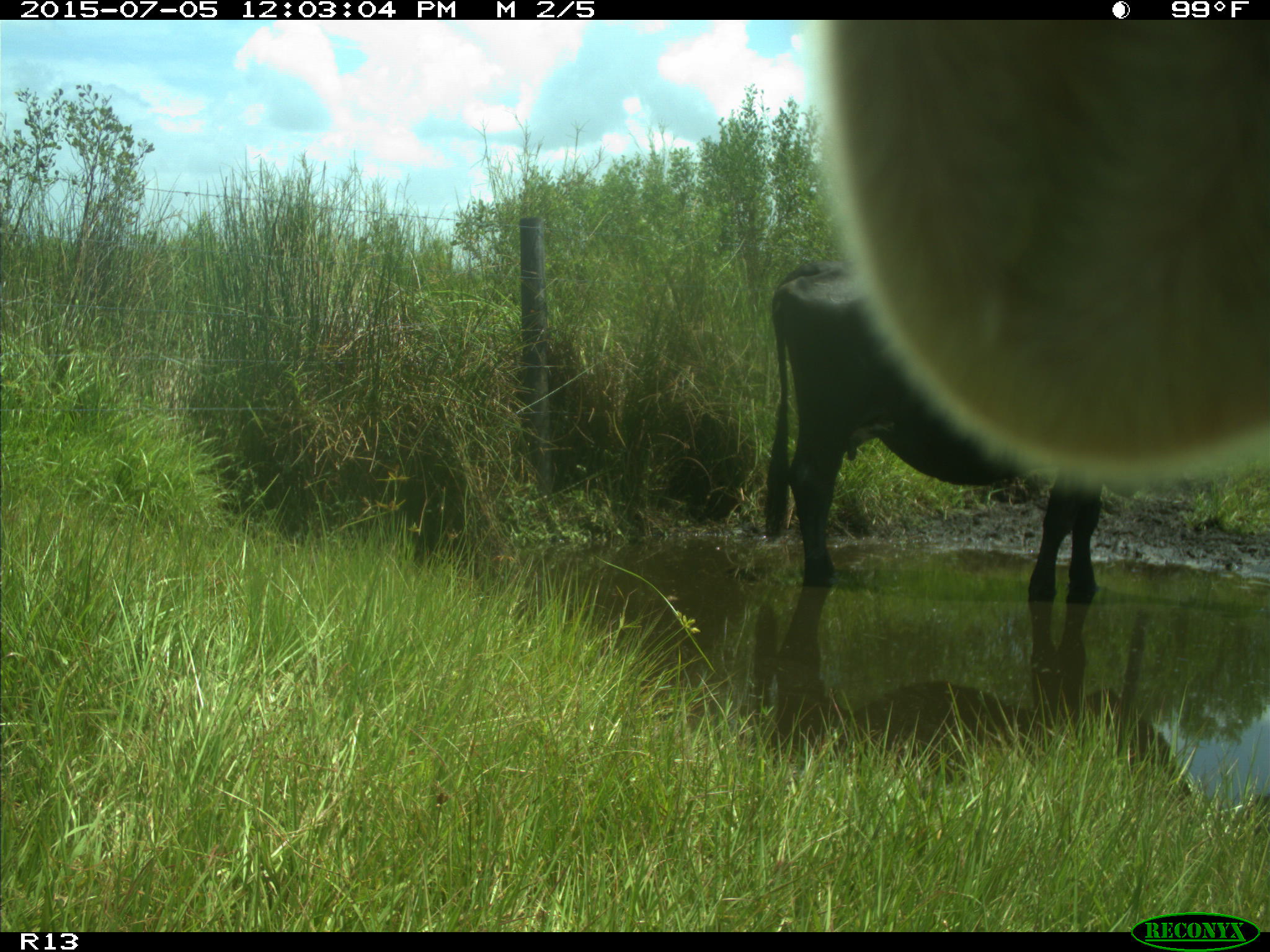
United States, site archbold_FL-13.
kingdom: Animalia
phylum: Chordata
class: Mammalia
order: Artiodactyla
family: Bovidae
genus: Bos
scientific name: Bos taurus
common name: domestic cow